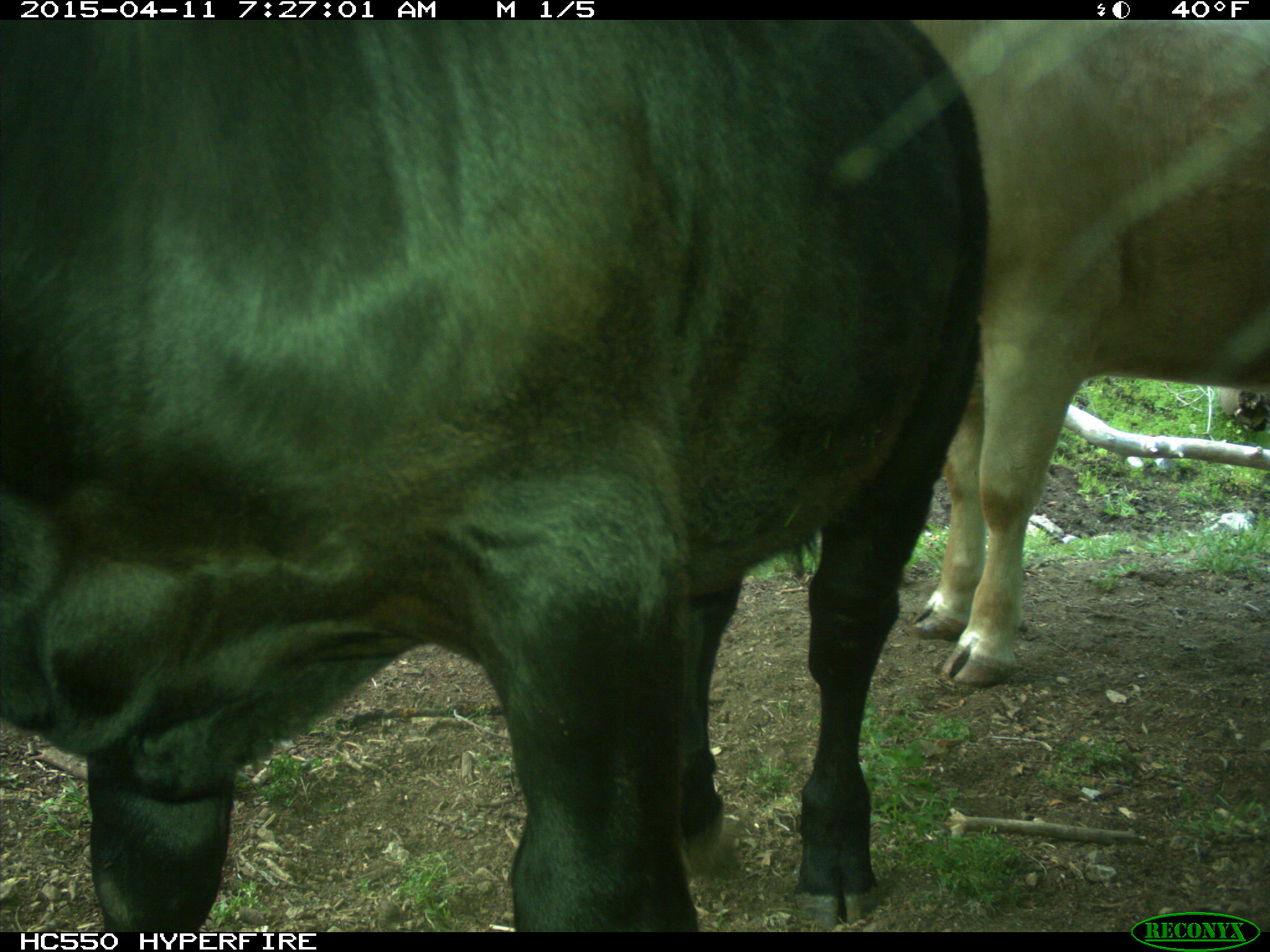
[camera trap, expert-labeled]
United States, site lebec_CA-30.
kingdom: Animalia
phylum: Chordata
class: Mammalia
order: Artiodactyla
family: Bovidae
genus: Bos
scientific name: Bos taurus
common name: domestic cow